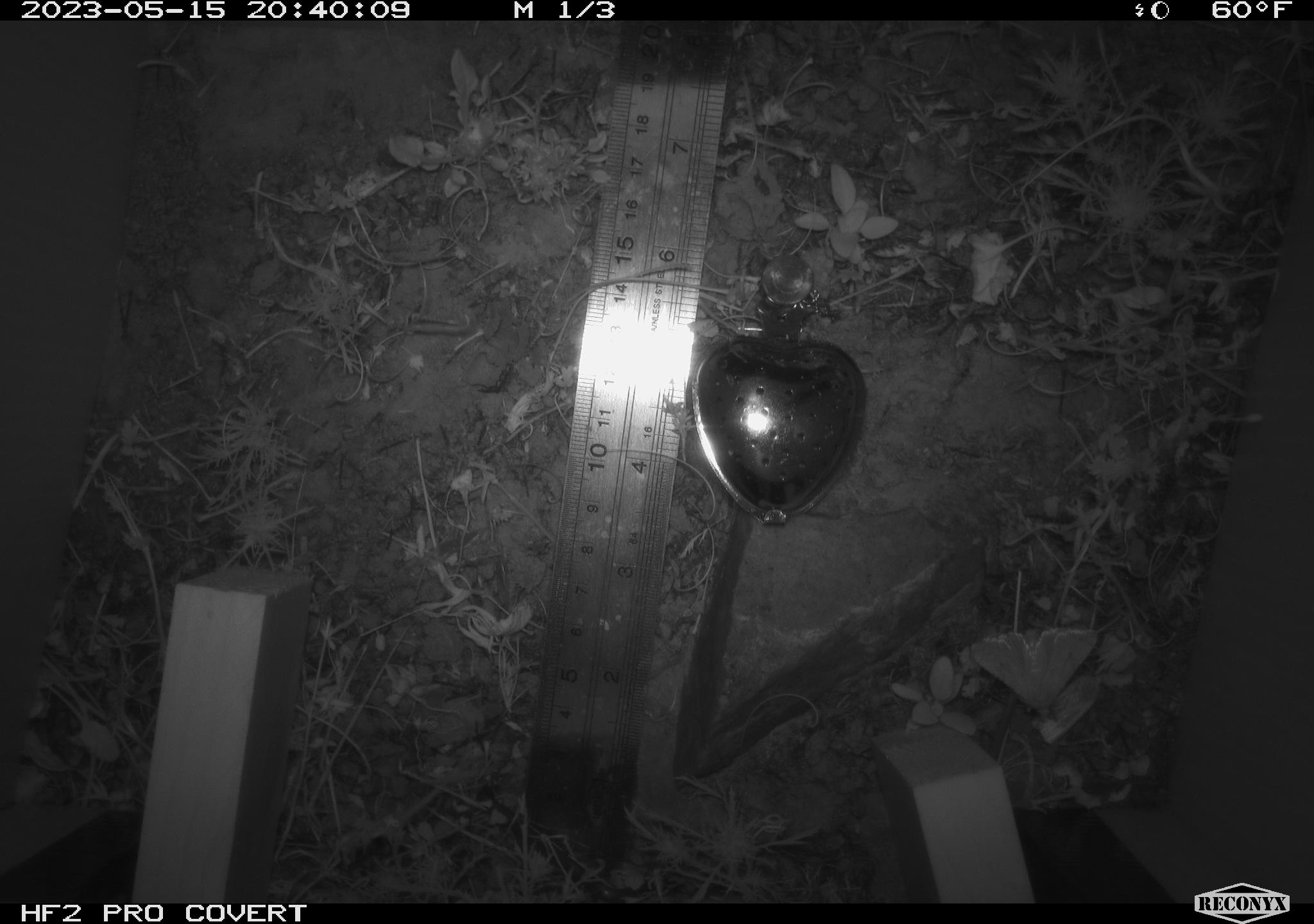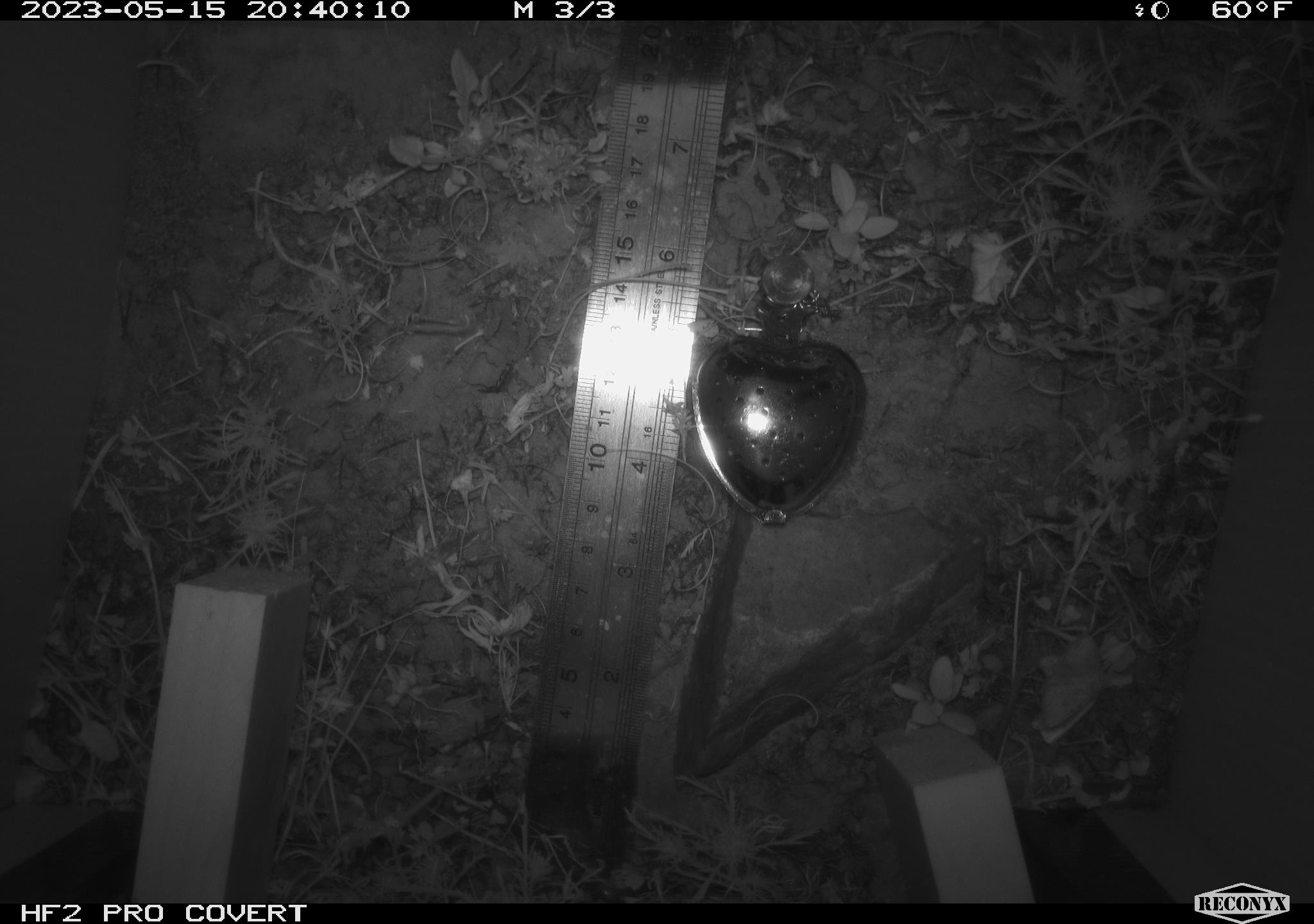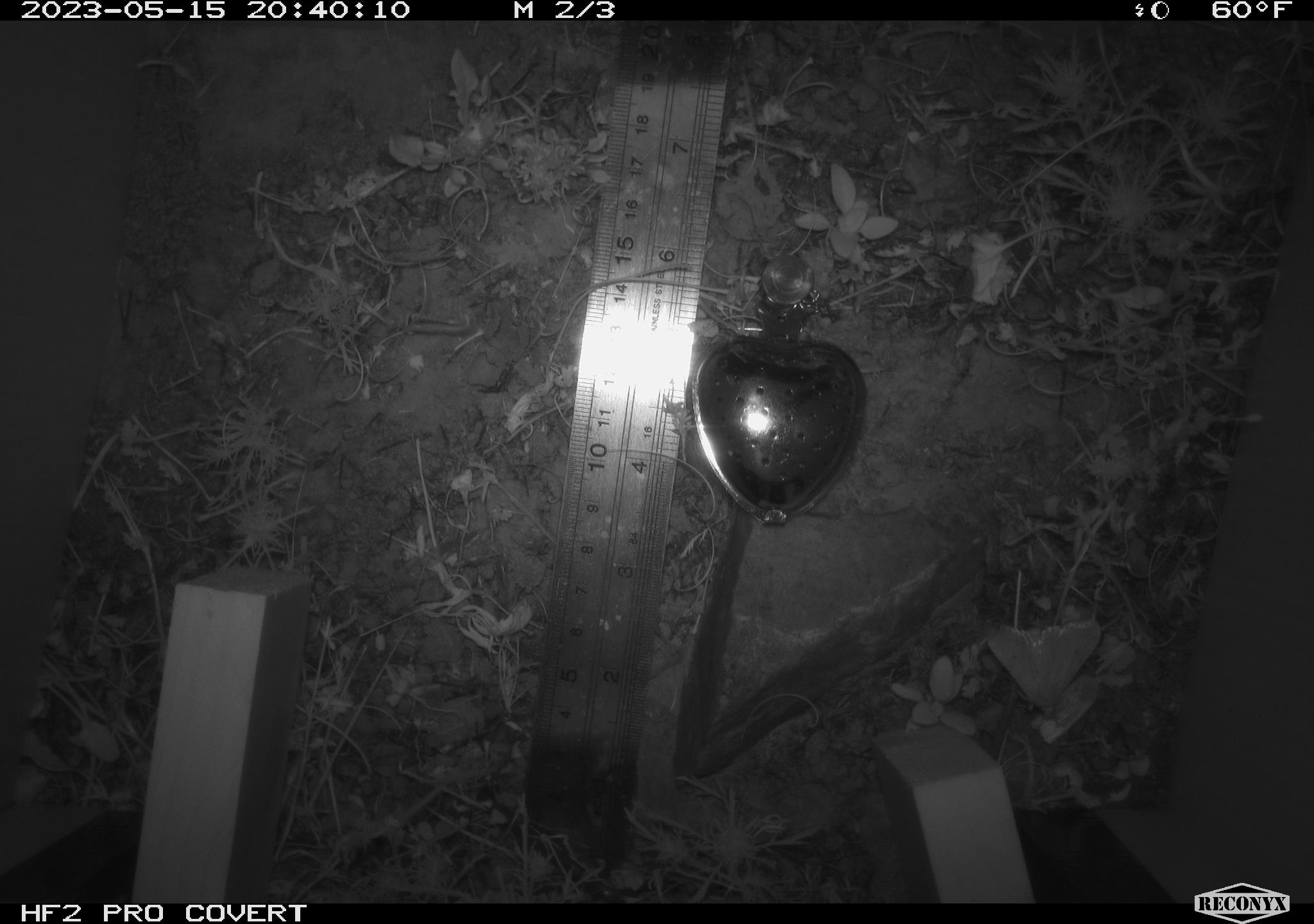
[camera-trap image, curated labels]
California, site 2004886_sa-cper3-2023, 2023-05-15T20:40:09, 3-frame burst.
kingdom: Animalia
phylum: Arthropoda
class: Insecta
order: Lepidoptera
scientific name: Lepidoptera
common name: butterflies and moths